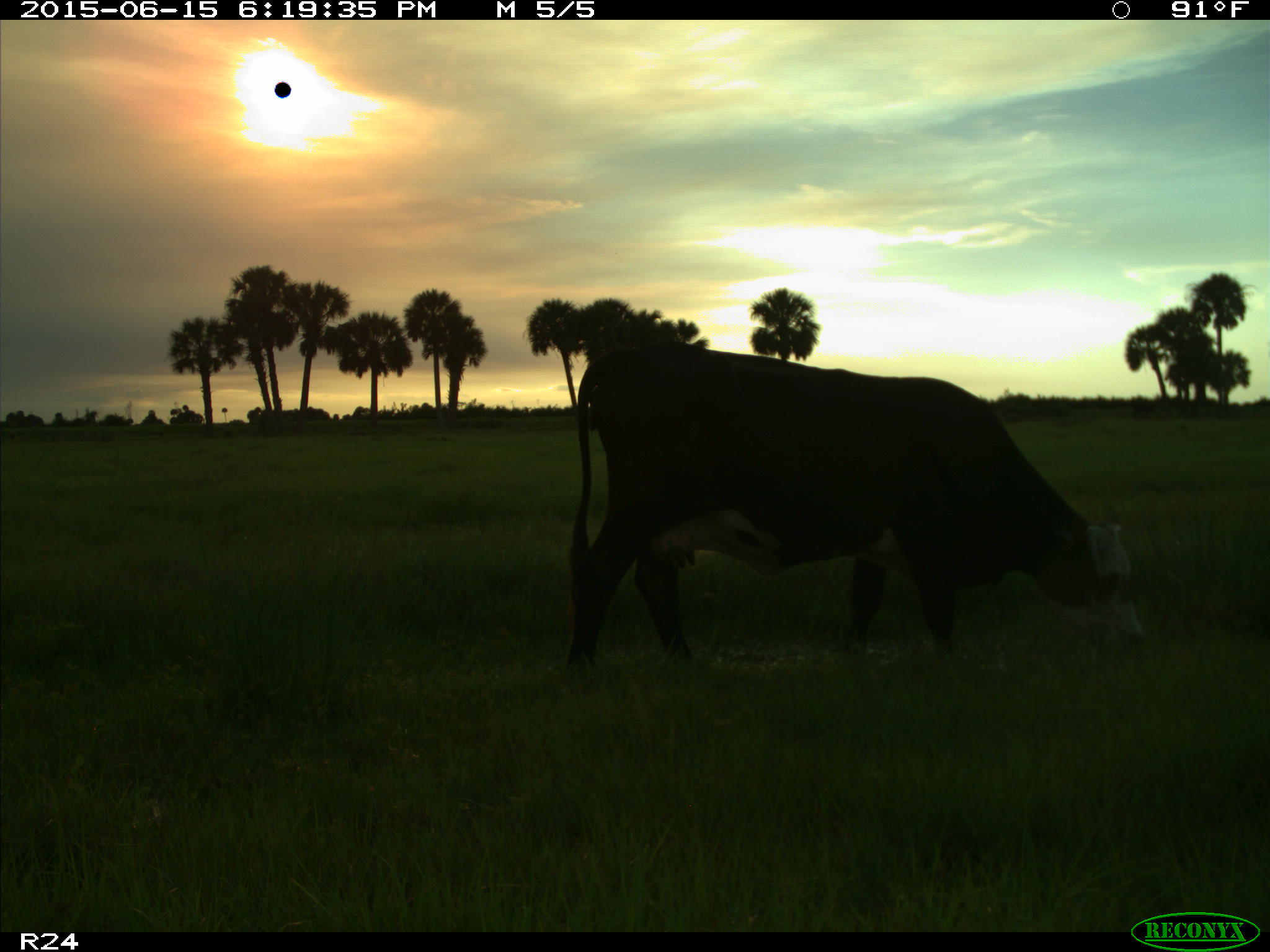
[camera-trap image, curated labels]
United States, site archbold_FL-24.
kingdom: Animalia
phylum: Chordata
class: Mammalia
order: Artiodactyla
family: Bovidae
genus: Bos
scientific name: Bos taurus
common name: domestic cow